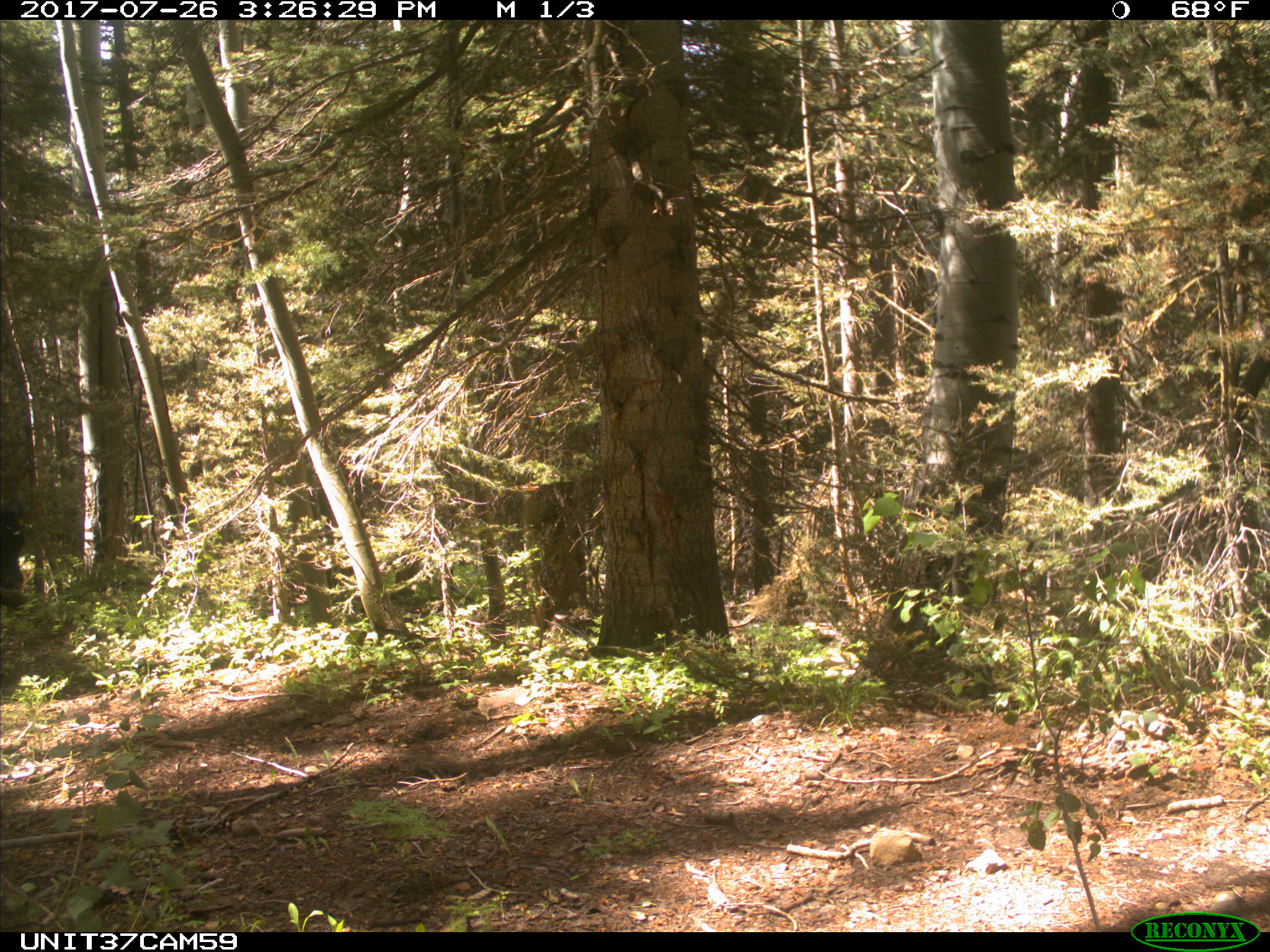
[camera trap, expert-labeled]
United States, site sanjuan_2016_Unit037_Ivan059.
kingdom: Animalia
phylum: Chordata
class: Mammalia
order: Artiodactyla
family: Bovidae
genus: Bos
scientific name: Bos taurus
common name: domestic cow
Bos taurus (domestic cow).